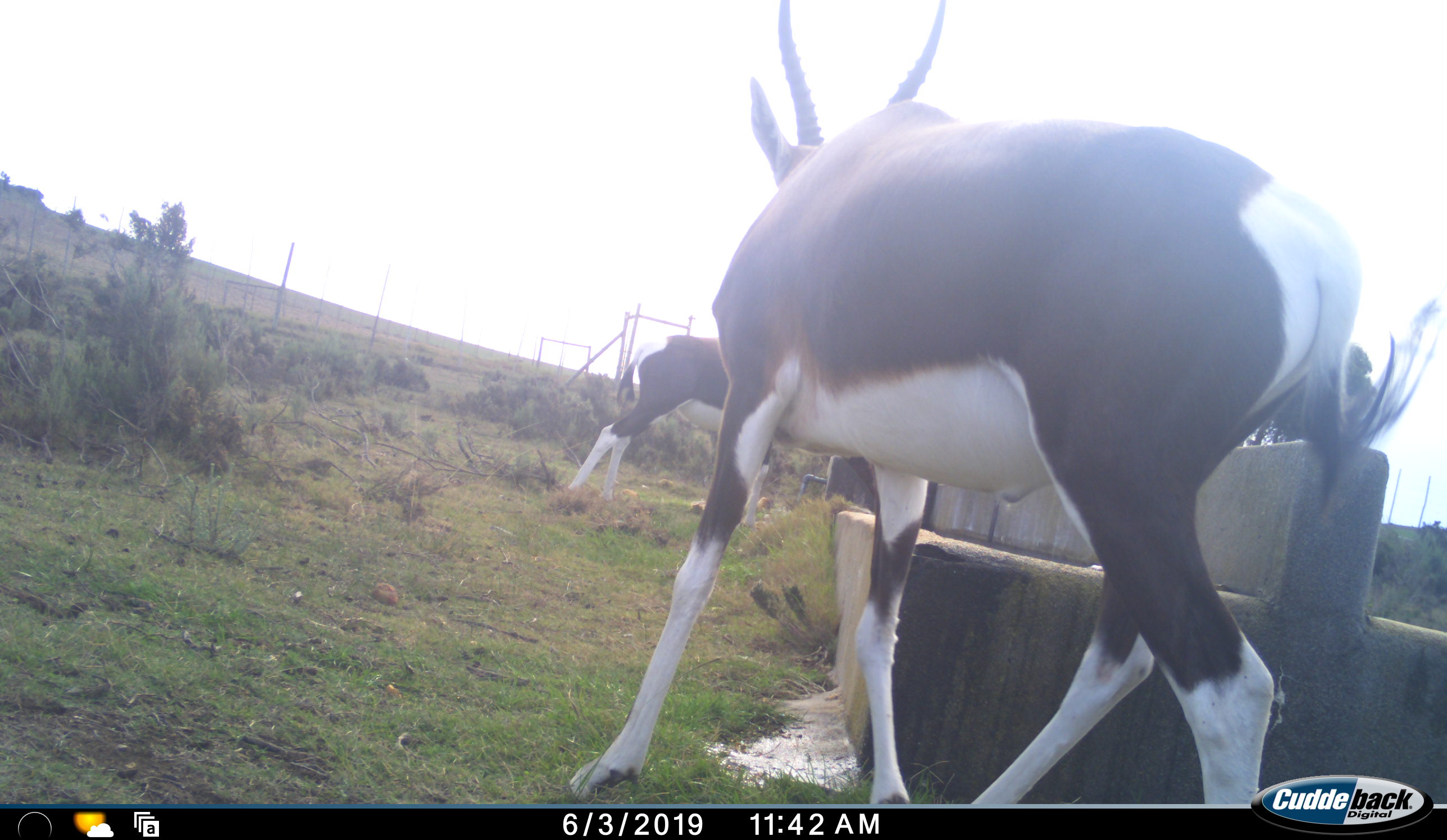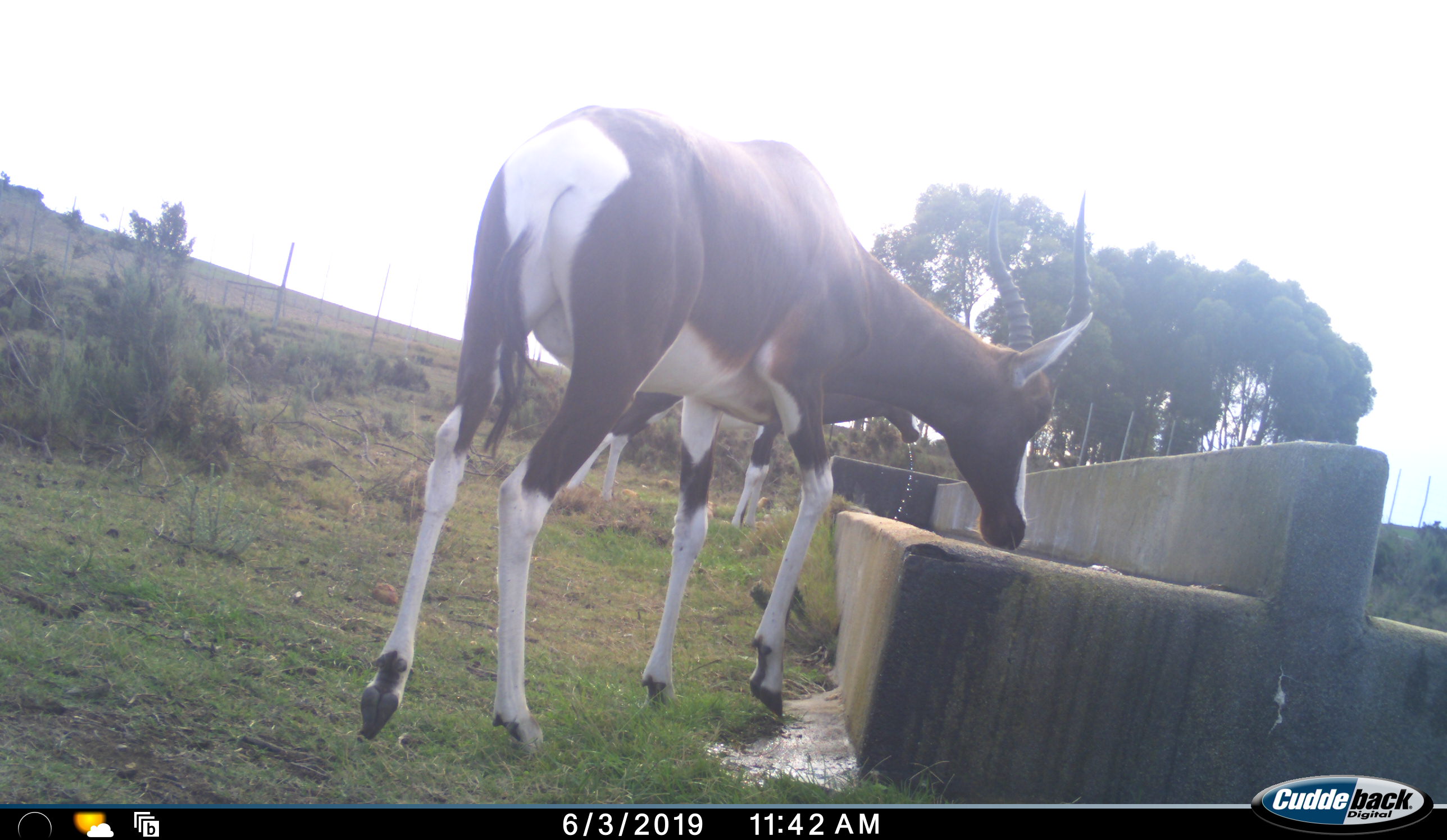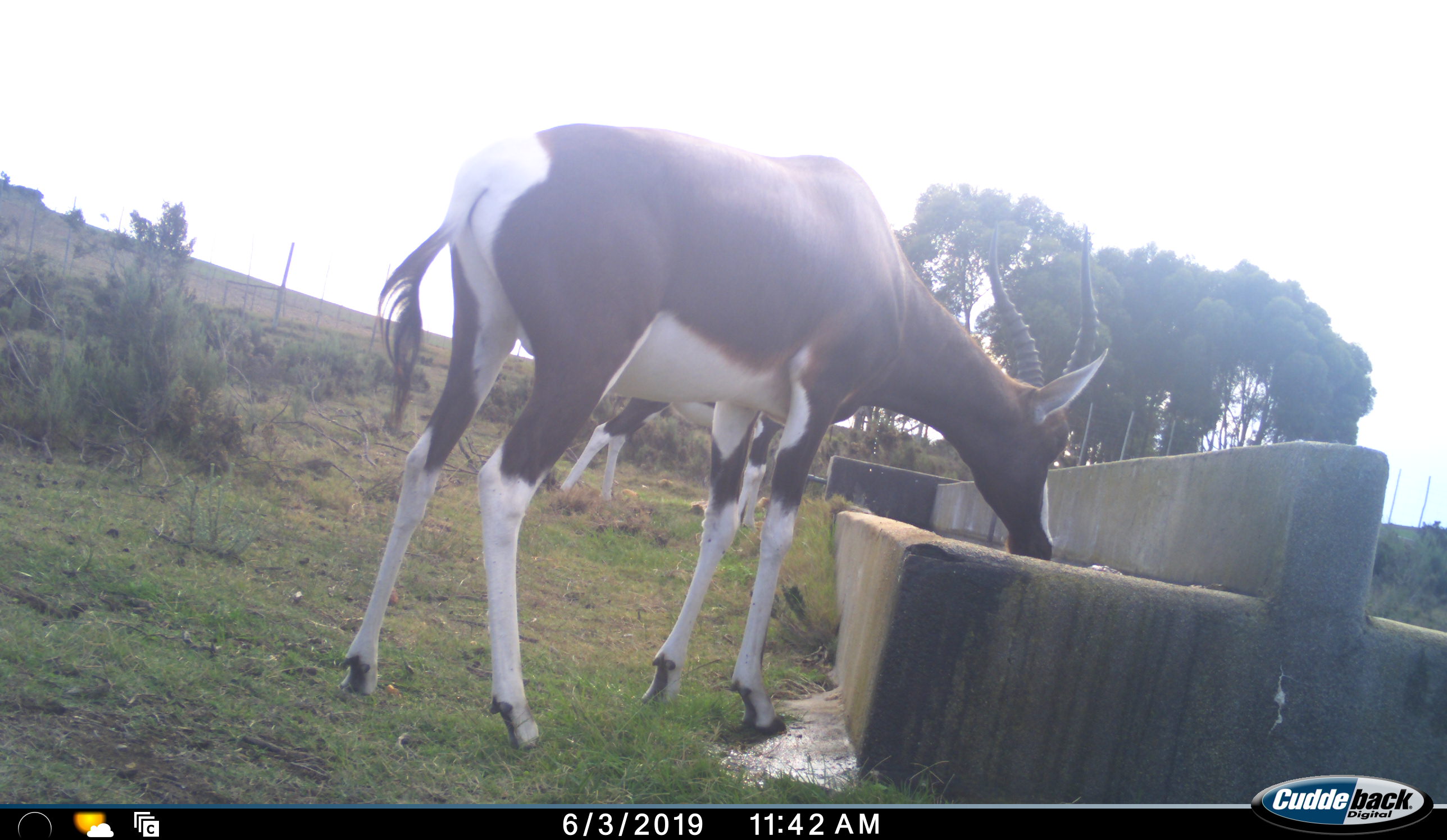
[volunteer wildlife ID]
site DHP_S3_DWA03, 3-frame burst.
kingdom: Animalia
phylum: Chordata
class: Mammalia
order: Artiodactyla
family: Bovidae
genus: Damaliscus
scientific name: Damaliscus pygargus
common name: bontebok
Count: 2.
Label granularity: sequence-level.